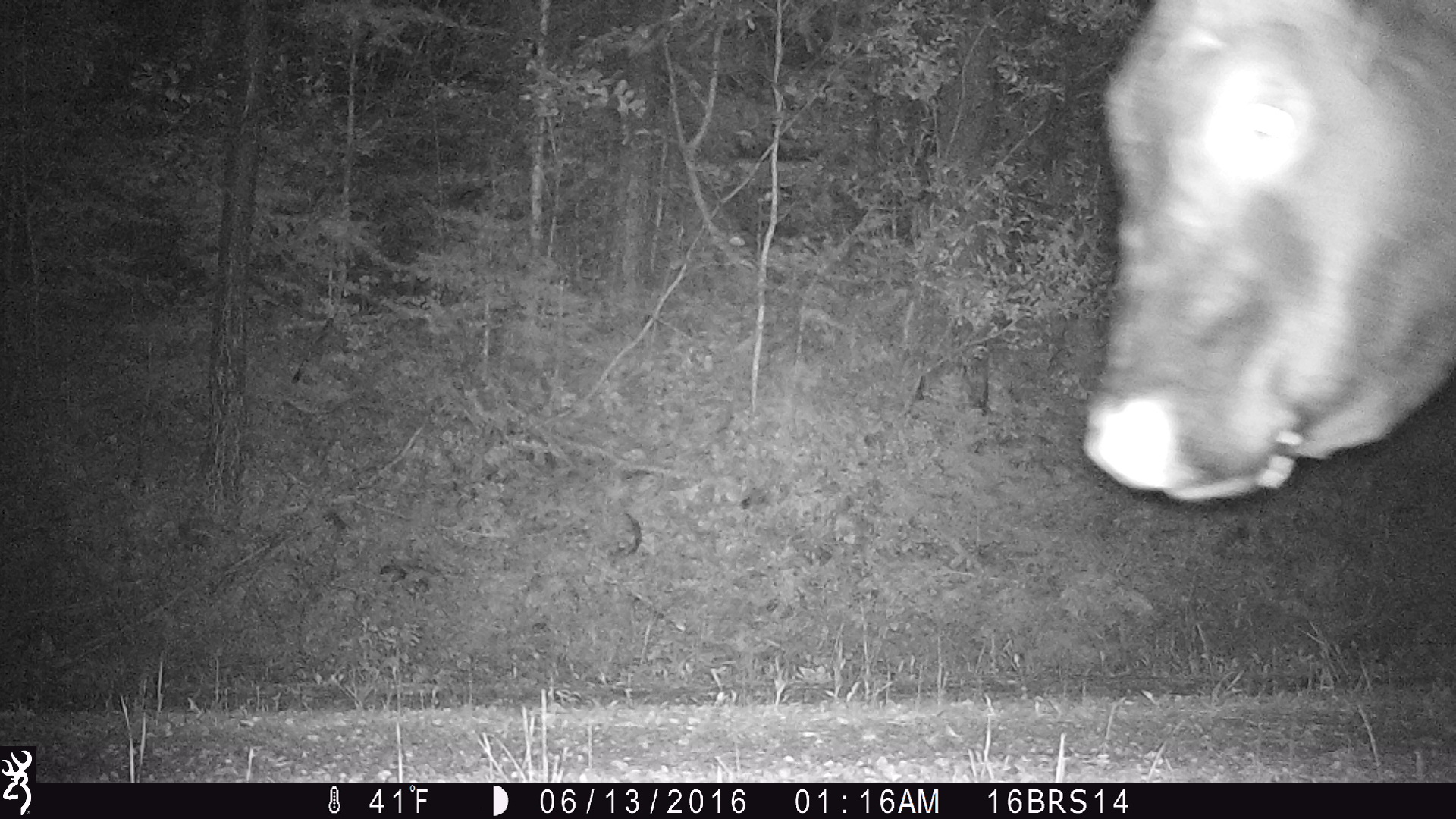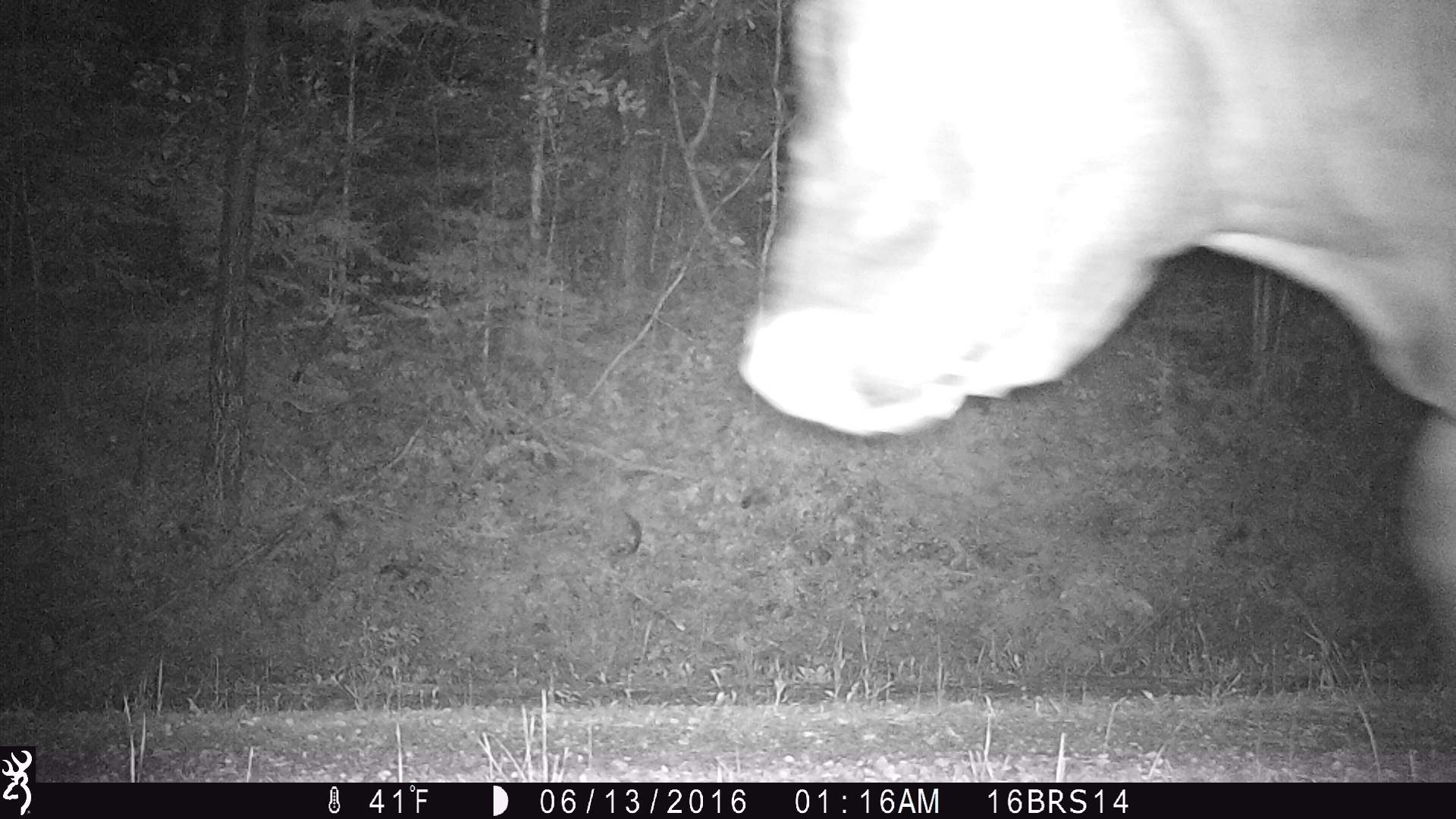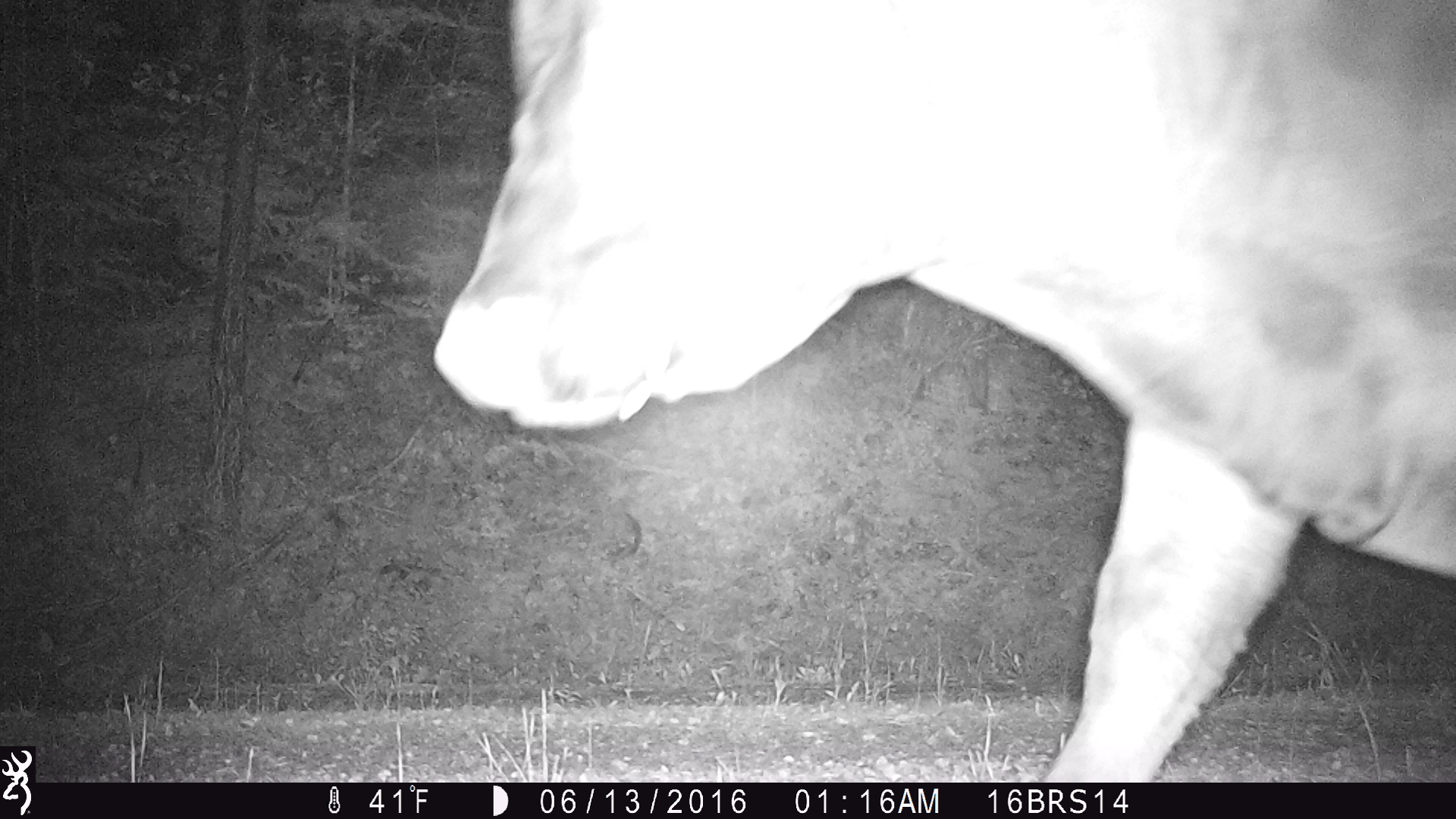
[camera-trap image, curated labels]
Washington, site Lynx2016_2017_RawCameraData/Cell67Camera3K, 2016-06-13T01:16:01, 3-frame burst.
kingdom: Animalia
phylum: Chordata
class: Mammalia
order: Artiodactyla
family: Bovidae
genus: Bos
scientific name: Bos taurus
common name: domestic cattle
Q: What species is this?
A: Domestic cattle (Bos taurus).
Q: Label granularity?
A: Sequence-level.